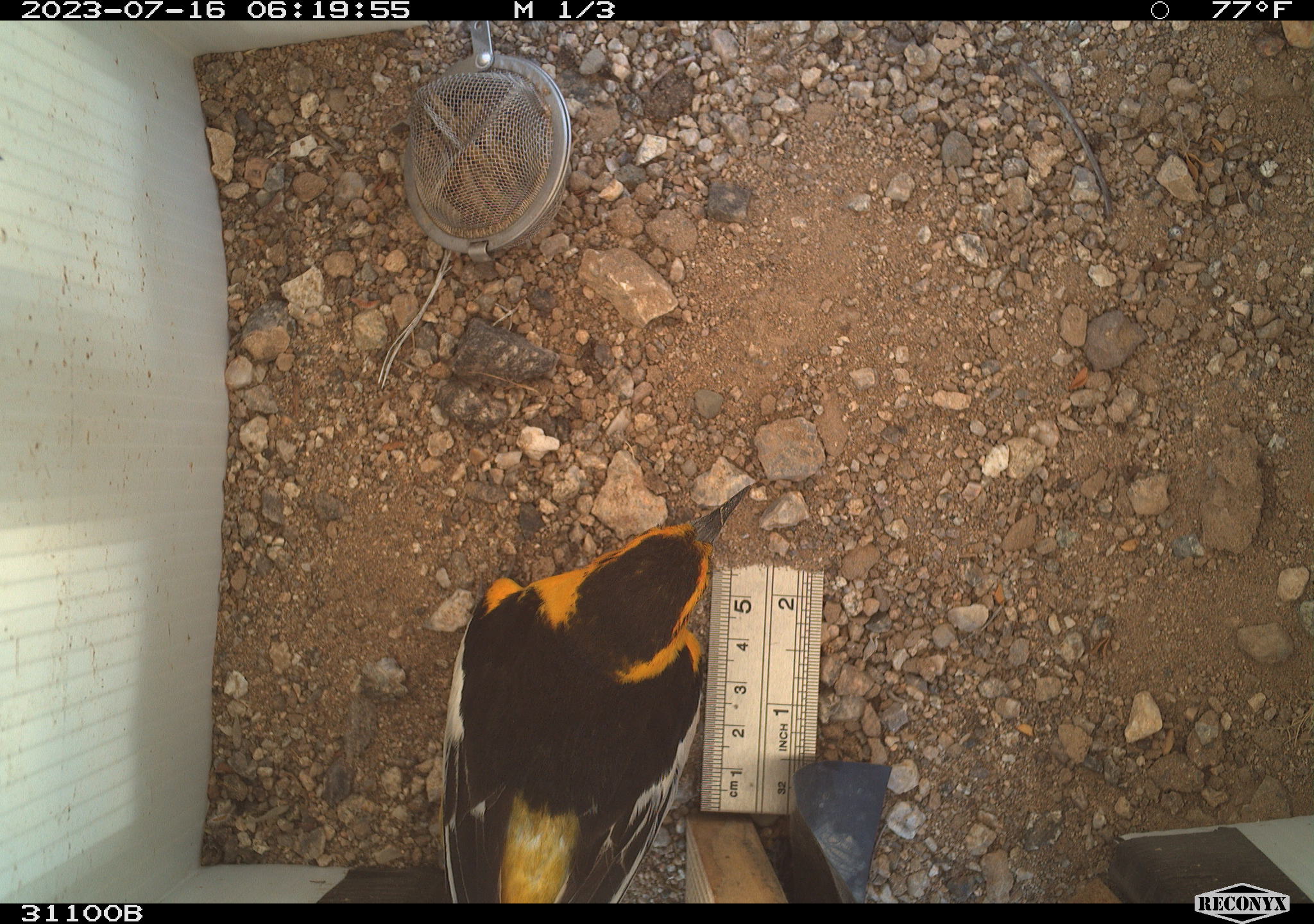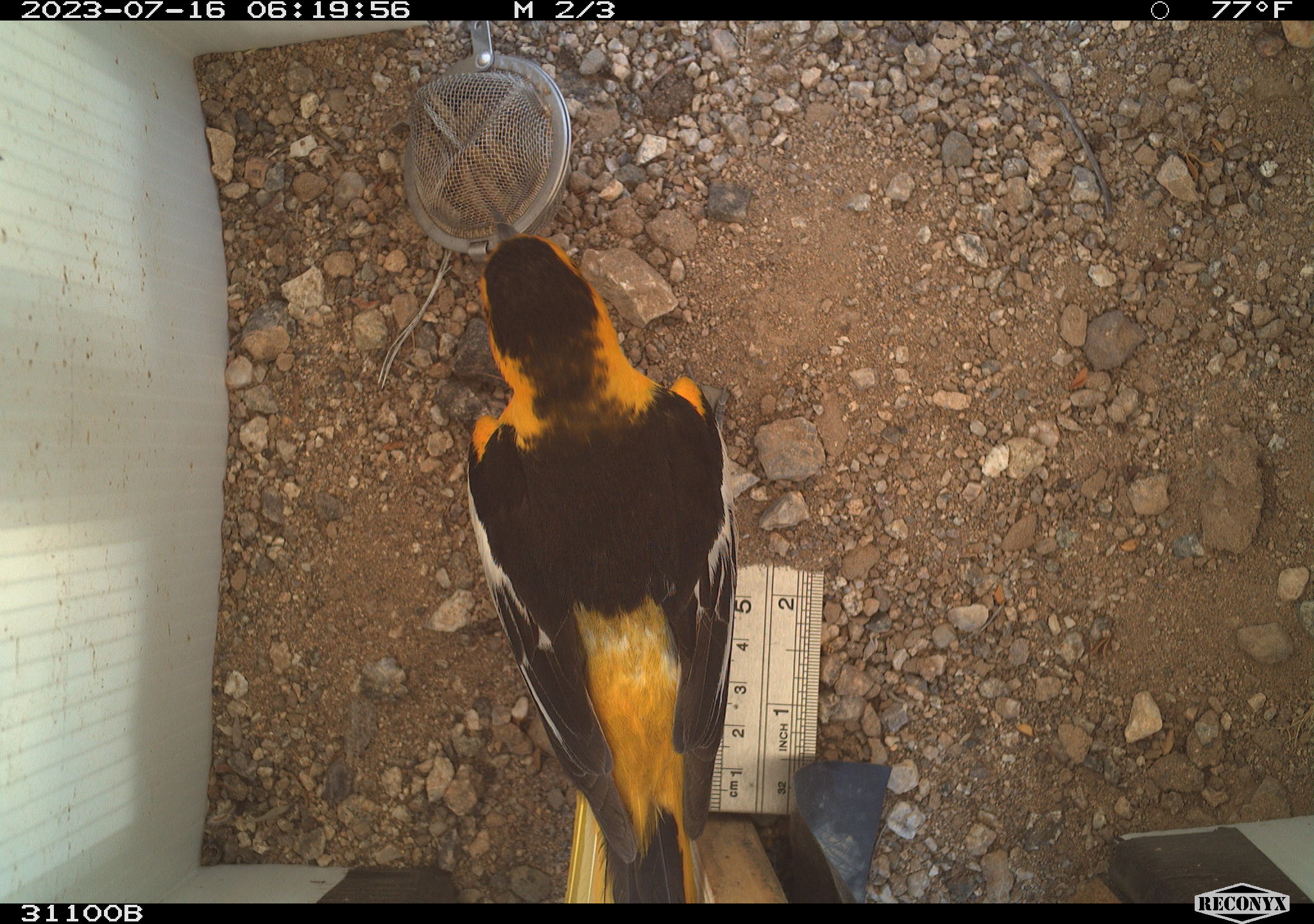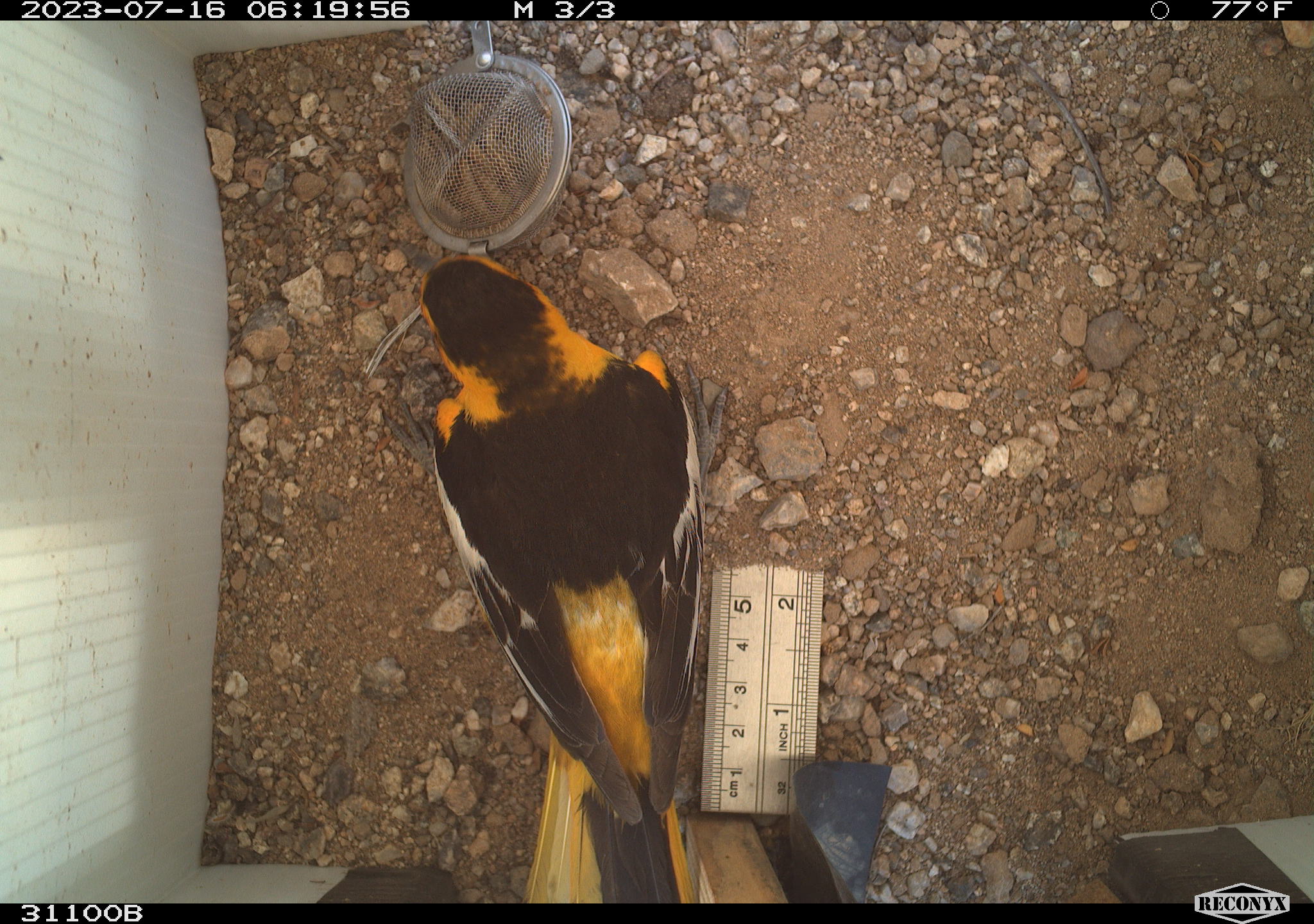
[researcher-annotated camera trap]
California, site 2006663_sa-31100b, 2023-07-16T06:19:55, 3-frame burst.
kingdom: Animalia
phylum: Chordata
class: Aves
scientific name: Aves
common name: bird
Bird (Aves).